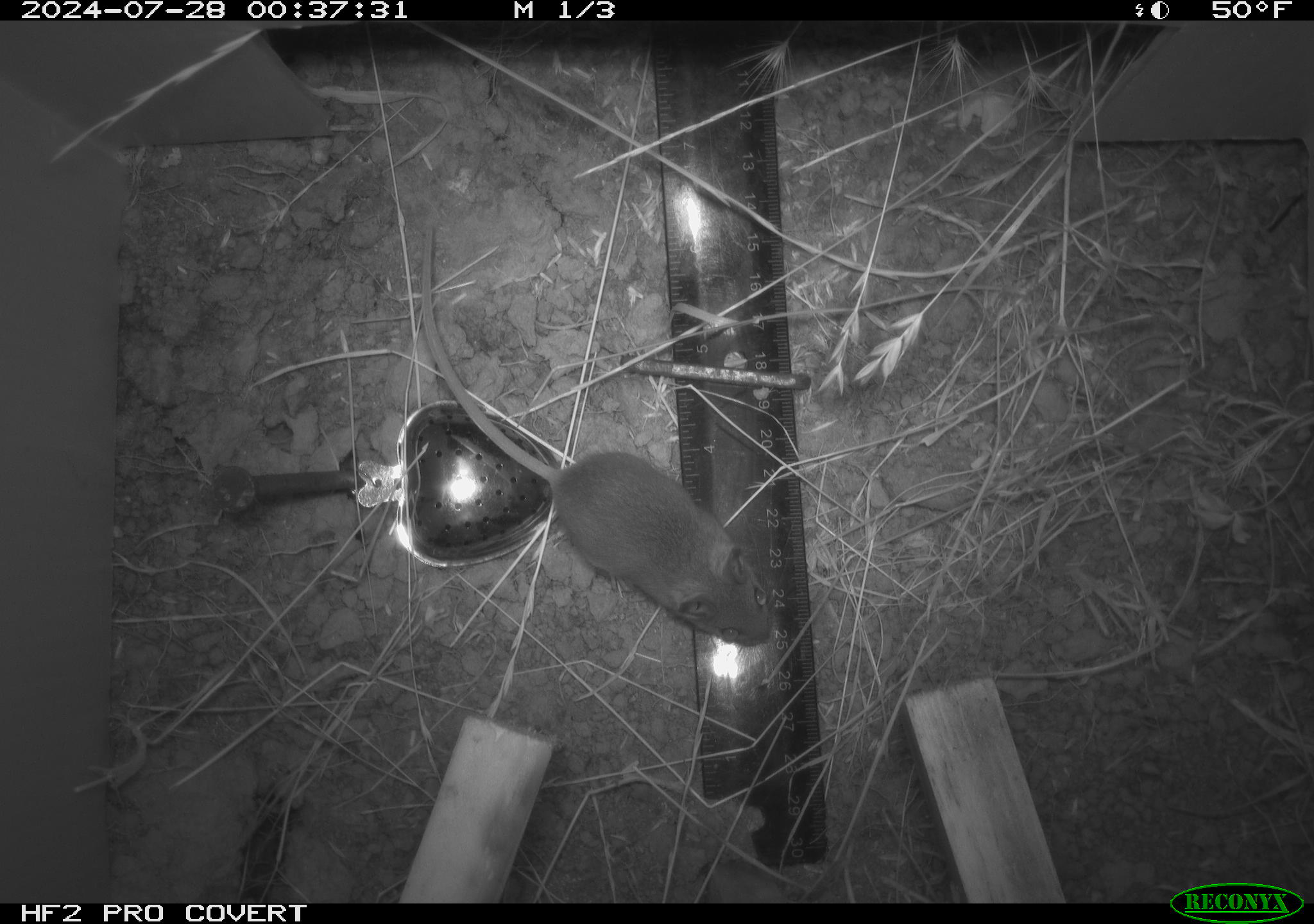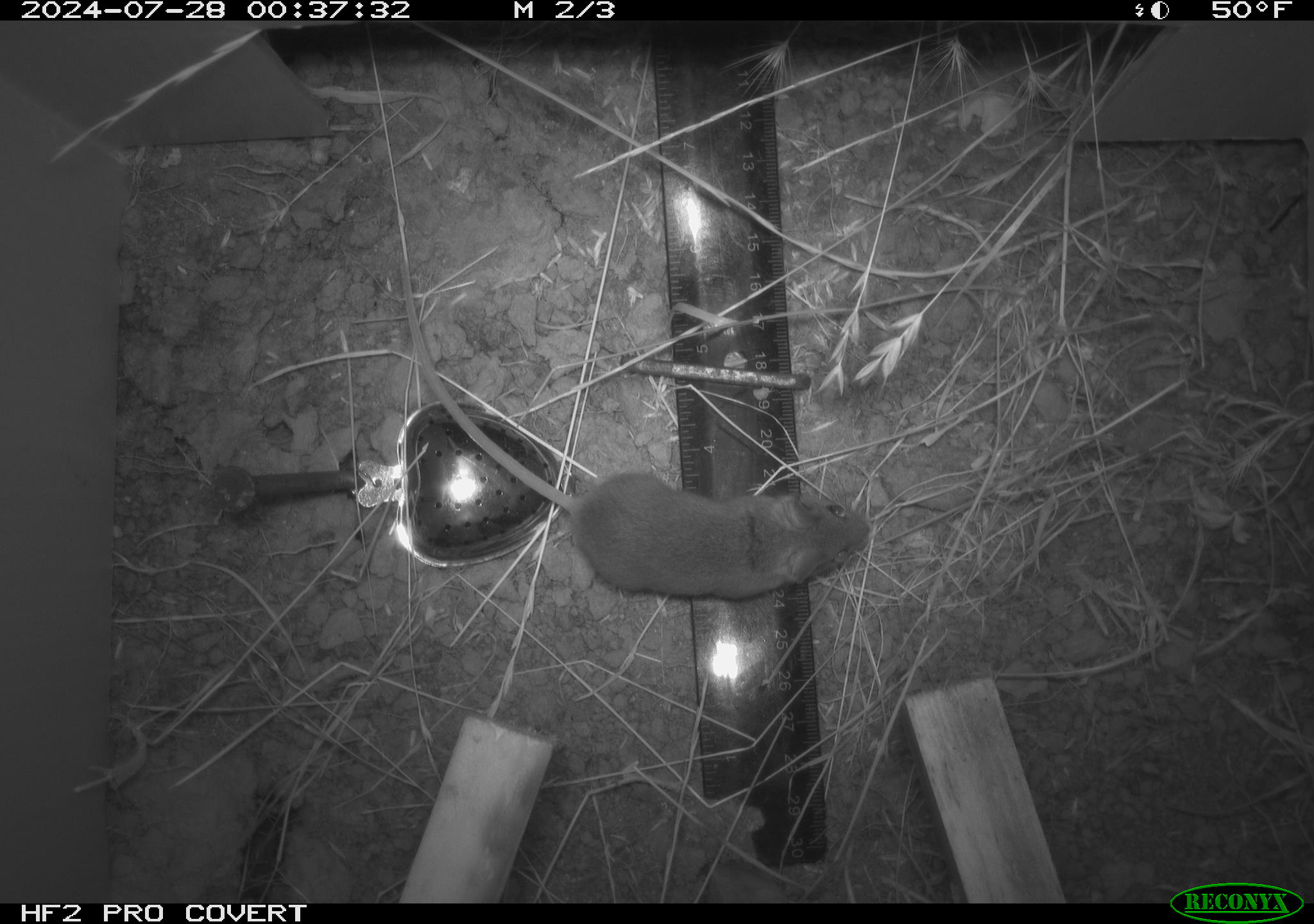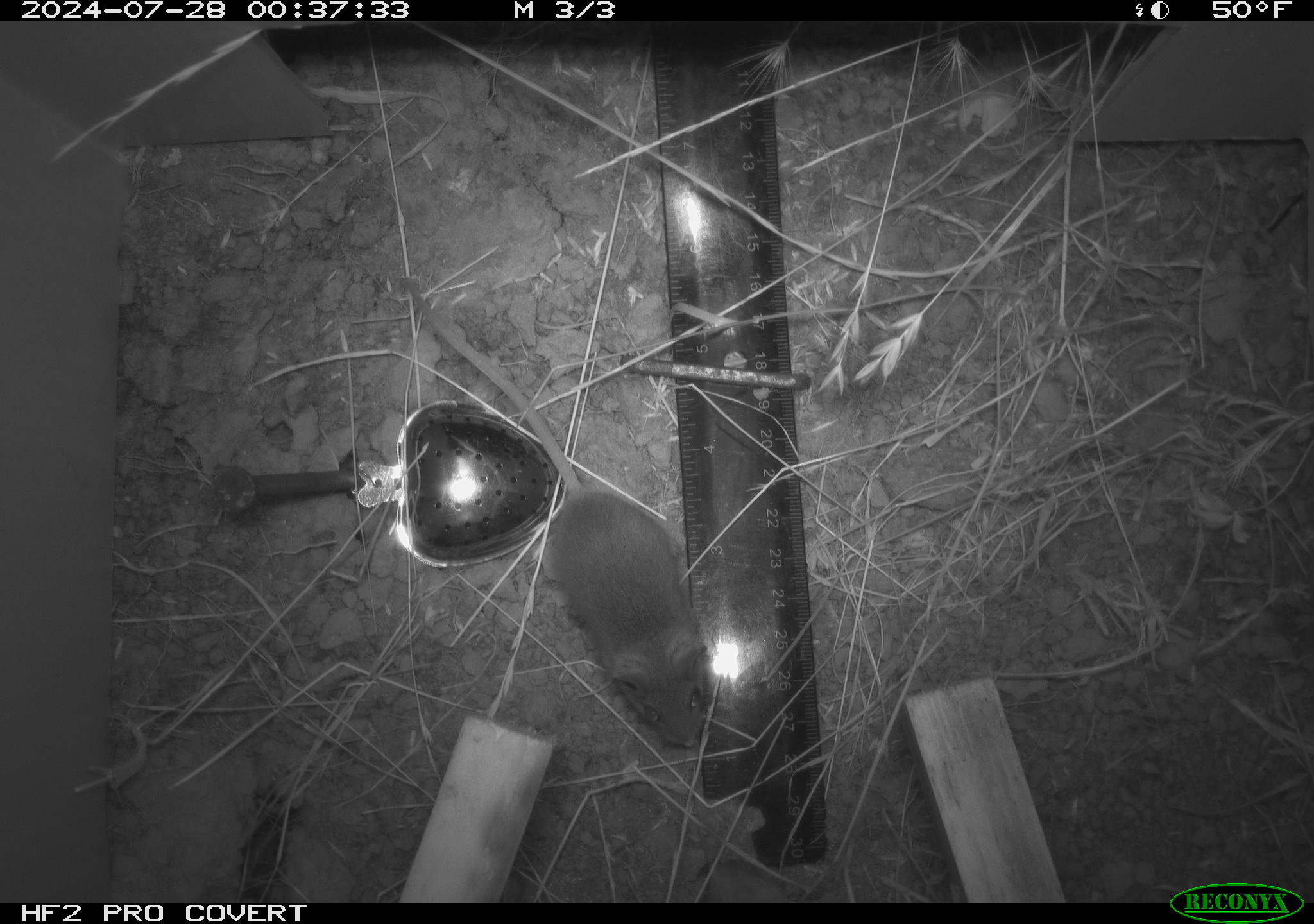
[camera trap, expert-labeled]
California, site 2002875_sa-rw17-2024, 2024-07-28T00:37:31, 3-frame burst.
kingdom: Animalia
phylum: Chordata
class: Mammalia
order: Rodentia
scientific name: Rodentia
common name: mouse species